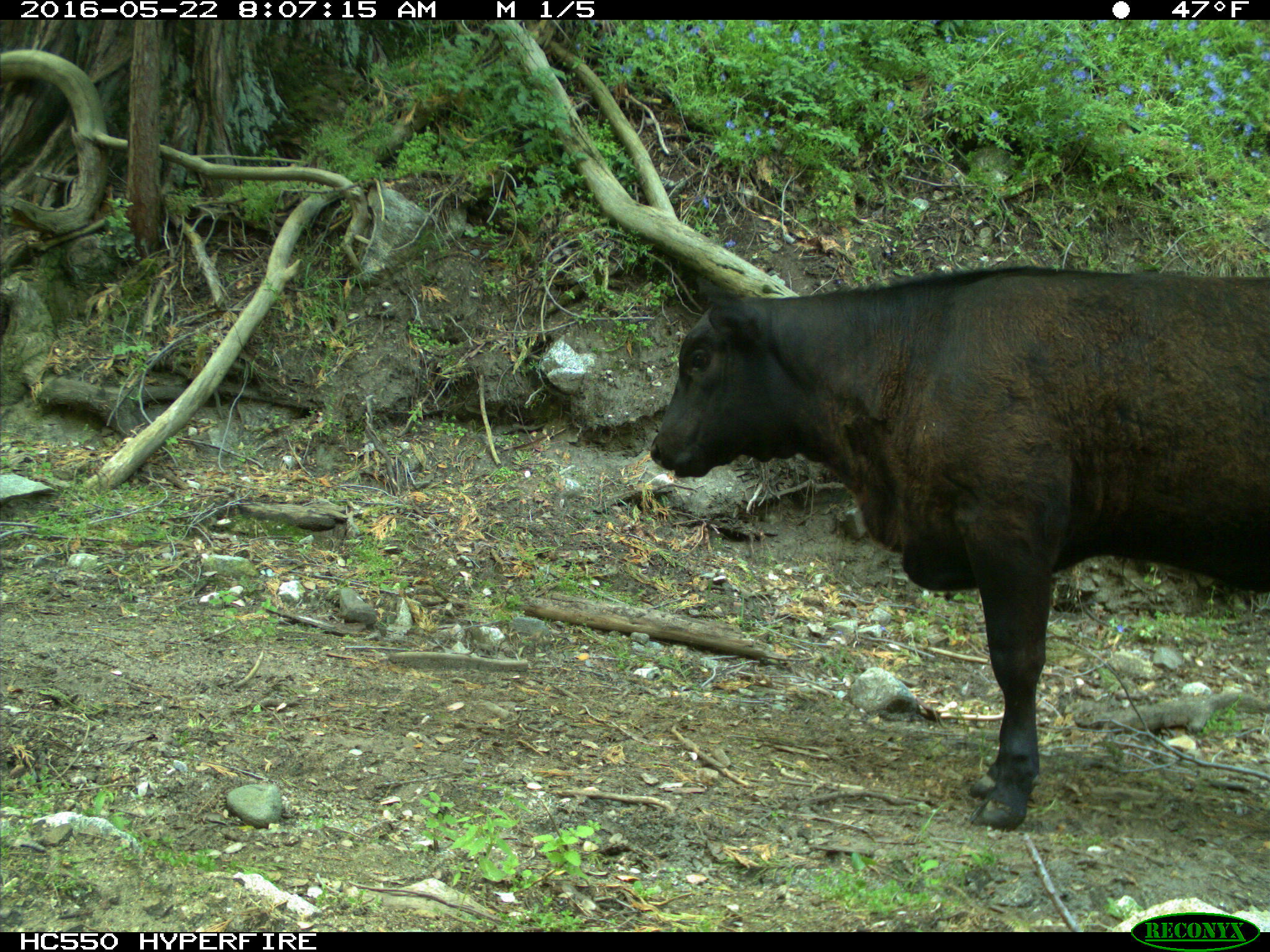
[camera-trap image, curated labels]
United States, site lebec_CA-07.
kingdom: Animalia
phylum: Chordata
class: Mammalia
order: Artiodactyla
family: Bovidae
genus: Bos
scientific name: Bos taurus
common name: domestic cow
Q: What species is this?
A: Bos taurus (domestic cow).